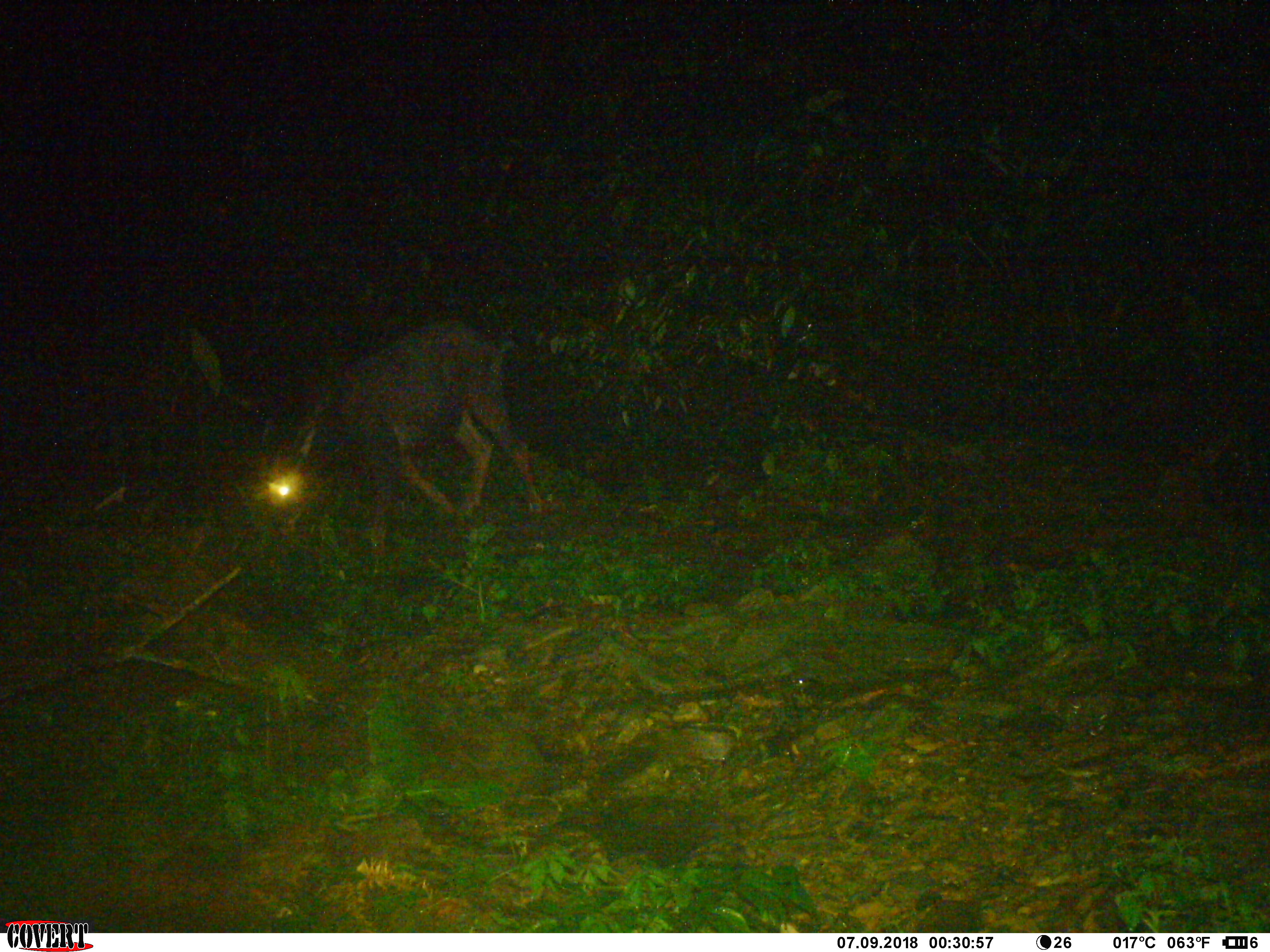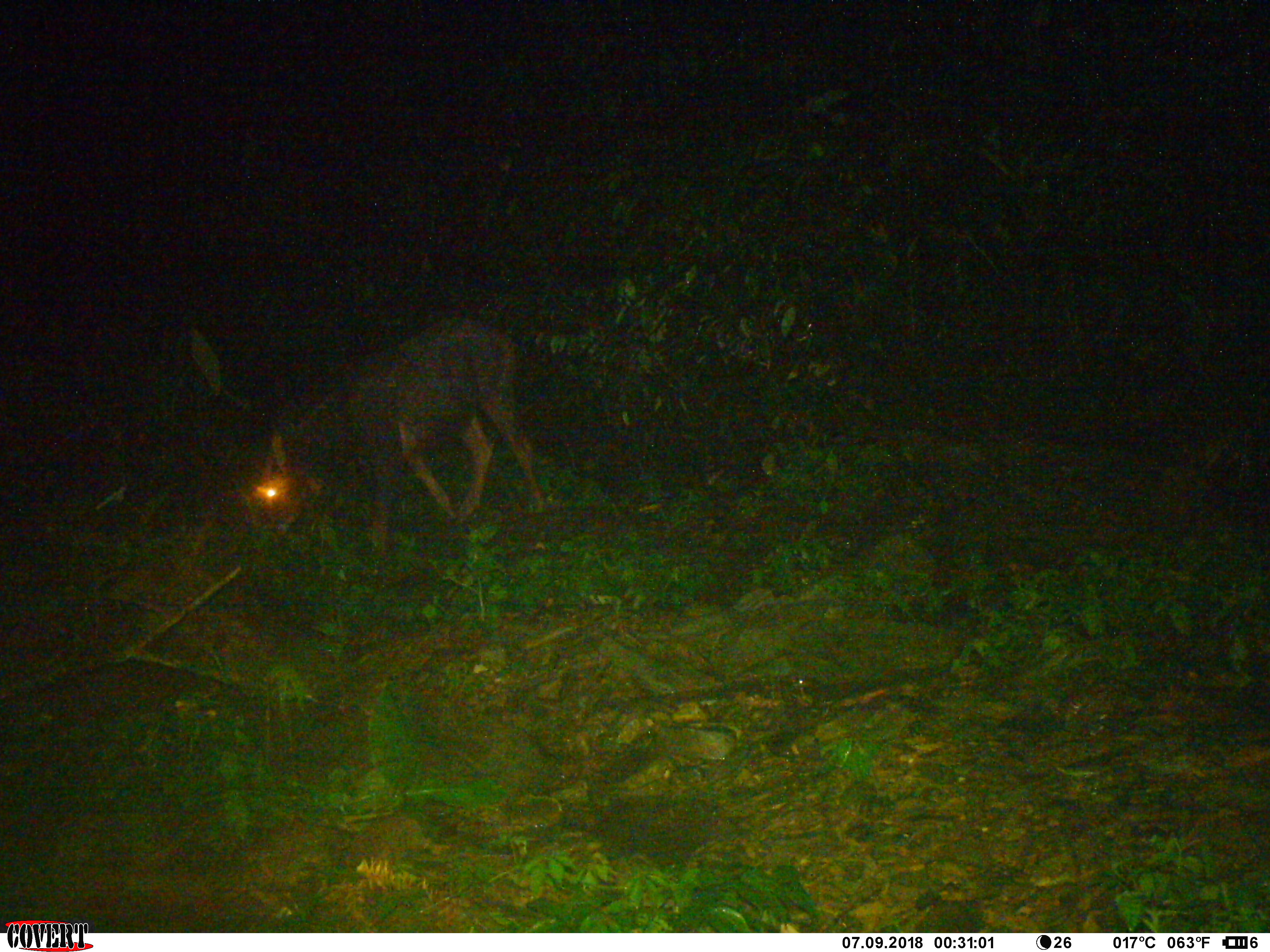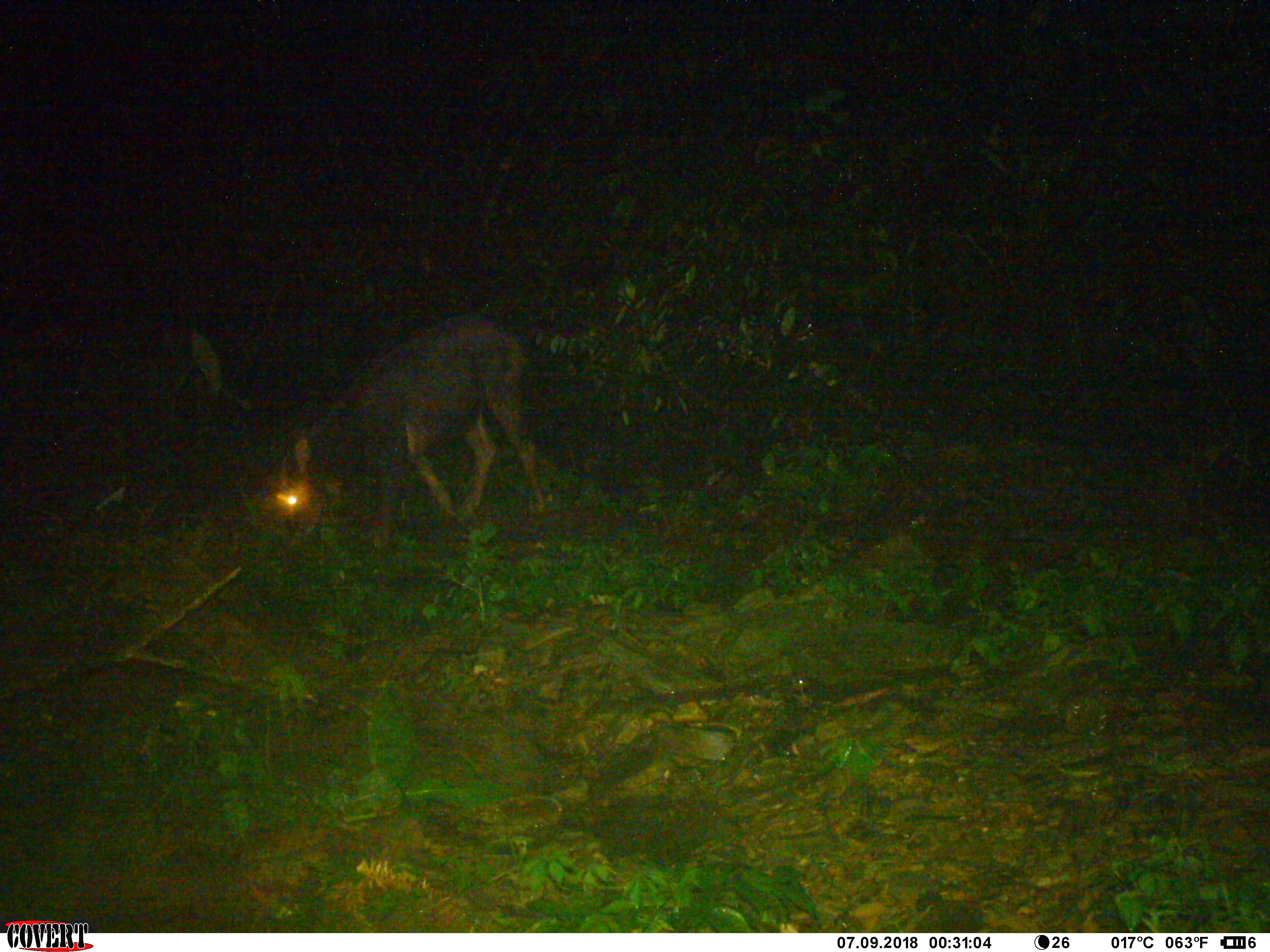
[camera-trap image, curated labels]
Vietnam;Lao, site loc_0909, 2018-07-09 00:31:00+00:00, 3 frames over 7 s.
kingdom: Animalia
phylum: Chordata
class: Mammalia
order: Artiodactyla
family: Bovidae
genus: Capricornis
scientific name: Capricornis sumatraensis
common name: chinese serow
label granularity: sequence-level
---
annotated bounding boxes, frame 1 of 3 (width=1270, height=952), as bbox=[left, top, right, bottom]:
chinese serow: bbox=[254, 318, 547, 556]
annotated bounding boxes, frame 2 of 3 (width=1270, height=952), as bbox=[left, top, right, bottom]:
chinese serow: bbox=[245, 314, 551, 567]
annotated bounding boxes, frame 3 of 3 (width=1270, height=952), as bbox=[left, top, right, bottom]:
chinese serow: bbox=[253, 308, 548, 552]